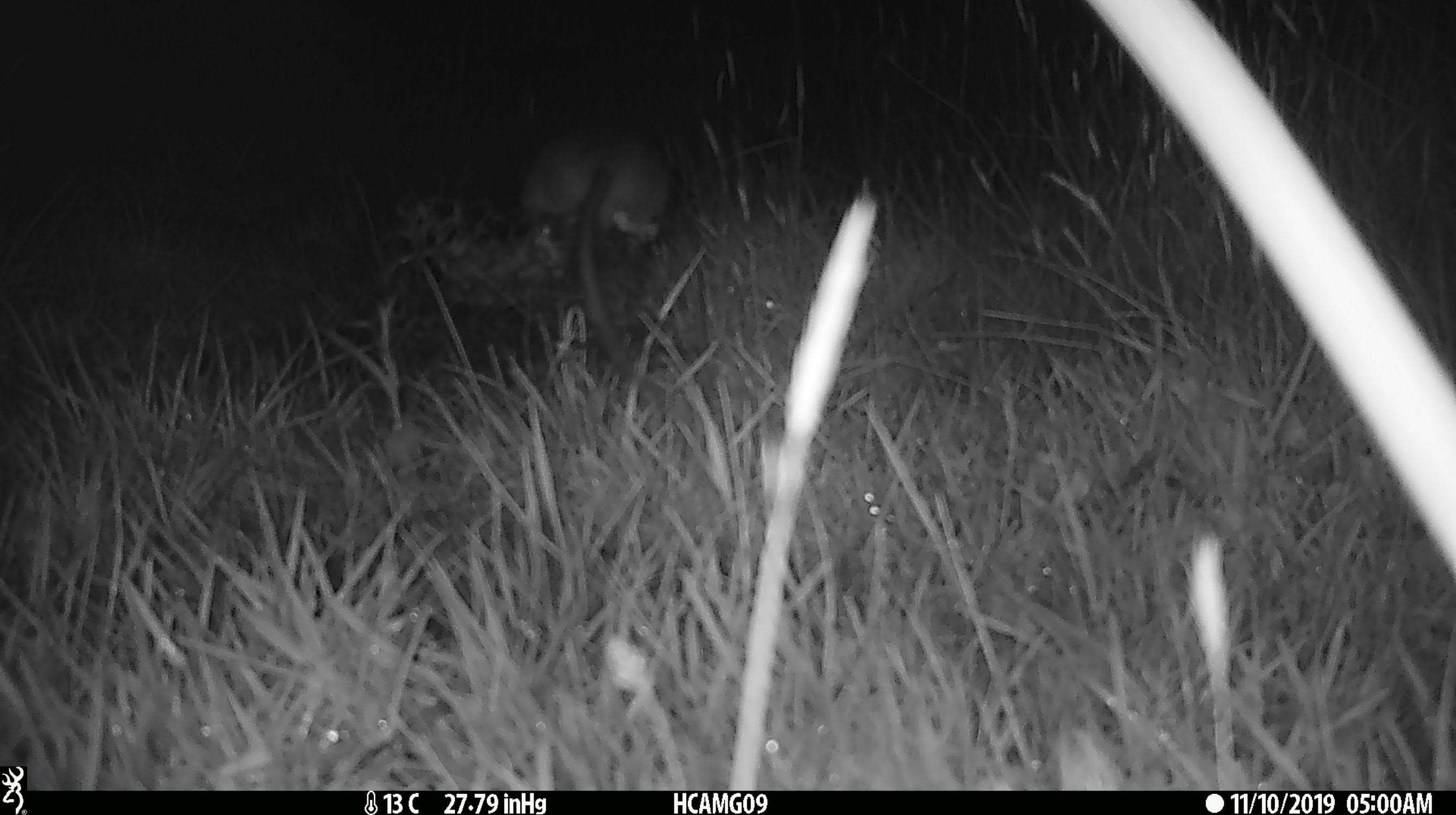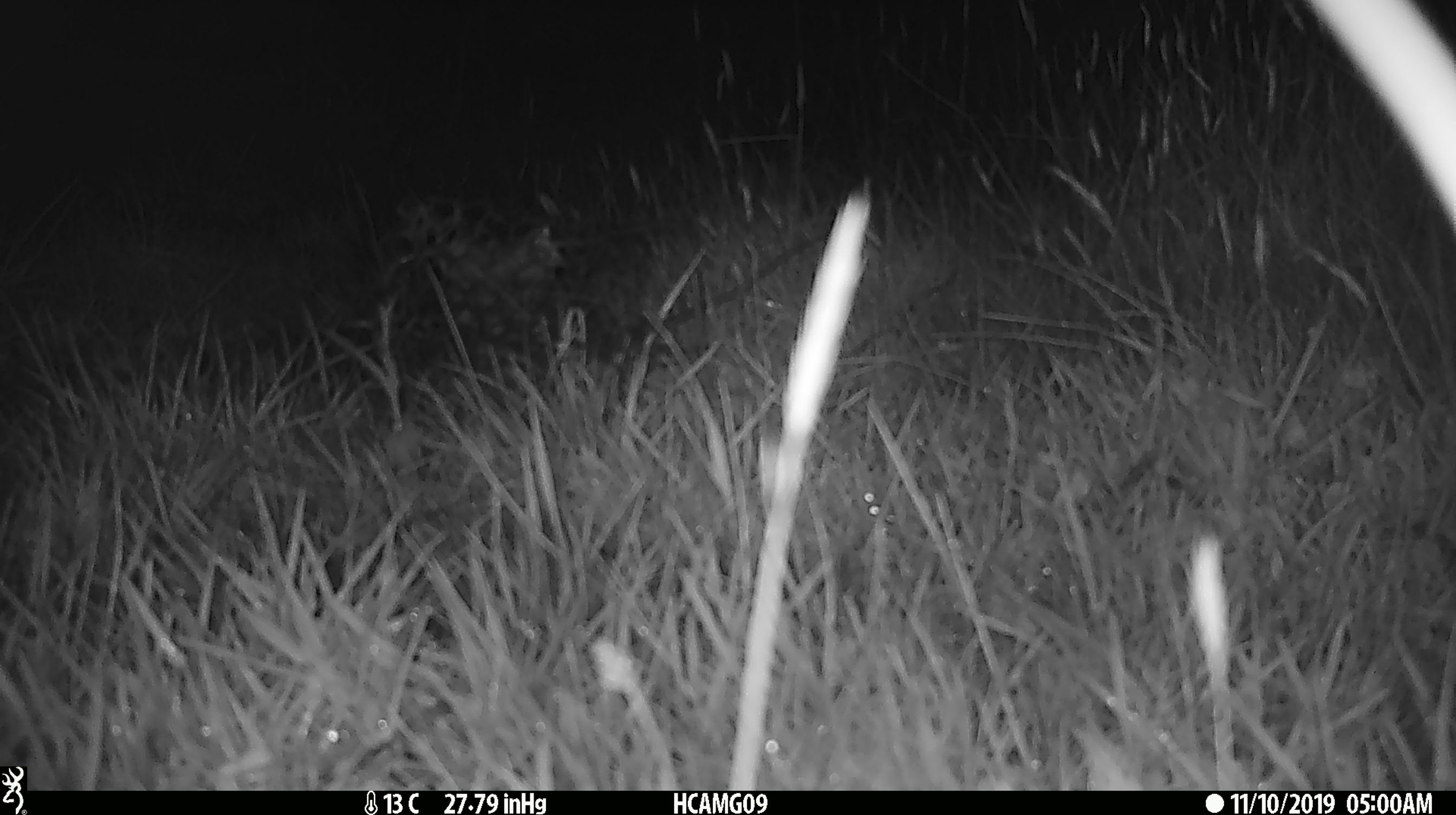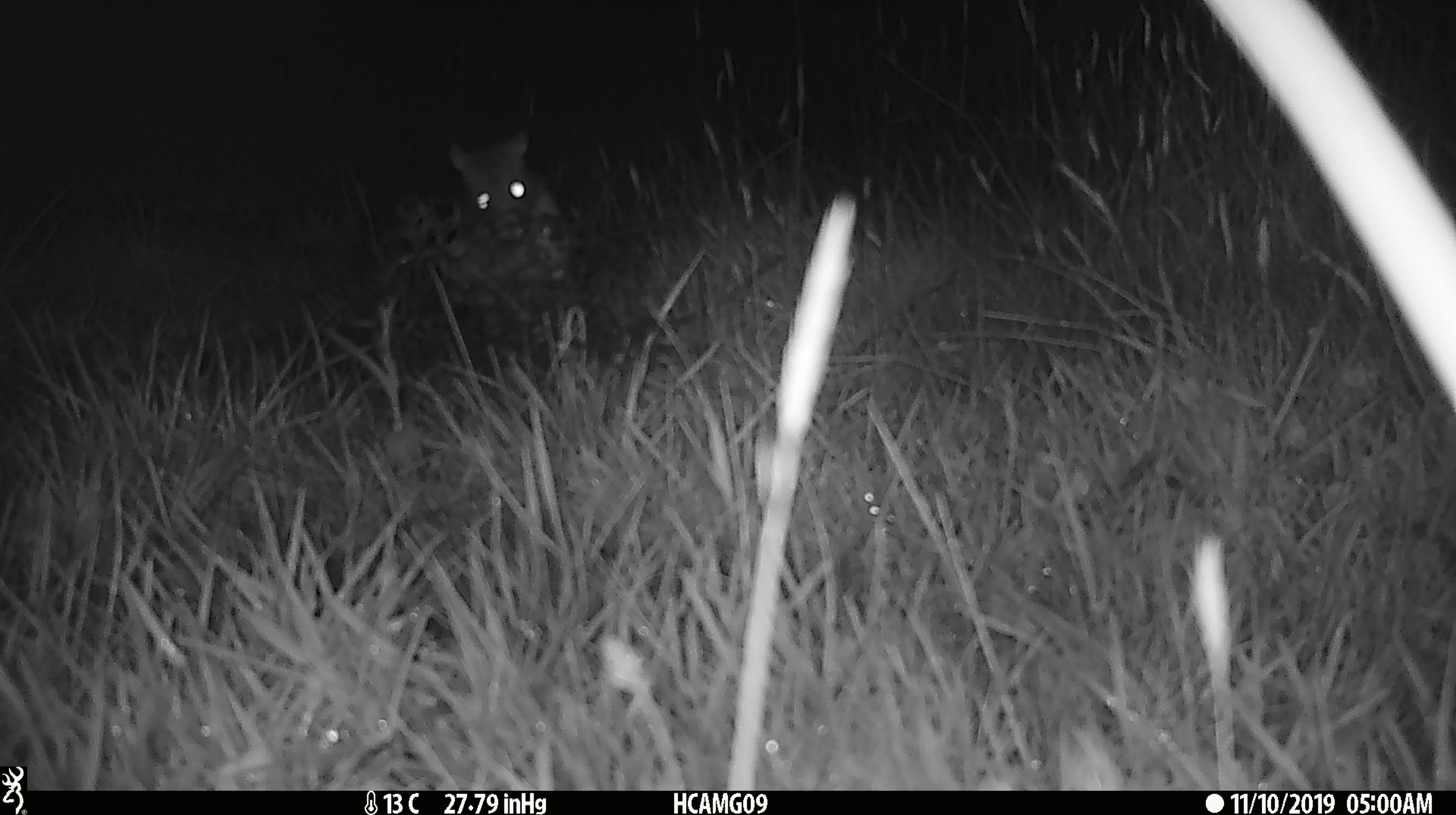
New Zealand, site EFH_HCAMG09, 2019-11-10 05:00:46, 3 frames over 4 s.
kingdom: Animalia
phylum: Chordata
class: Mammalia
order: Rodentia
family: Muridae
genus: Rattus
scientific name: Rattus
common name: rat